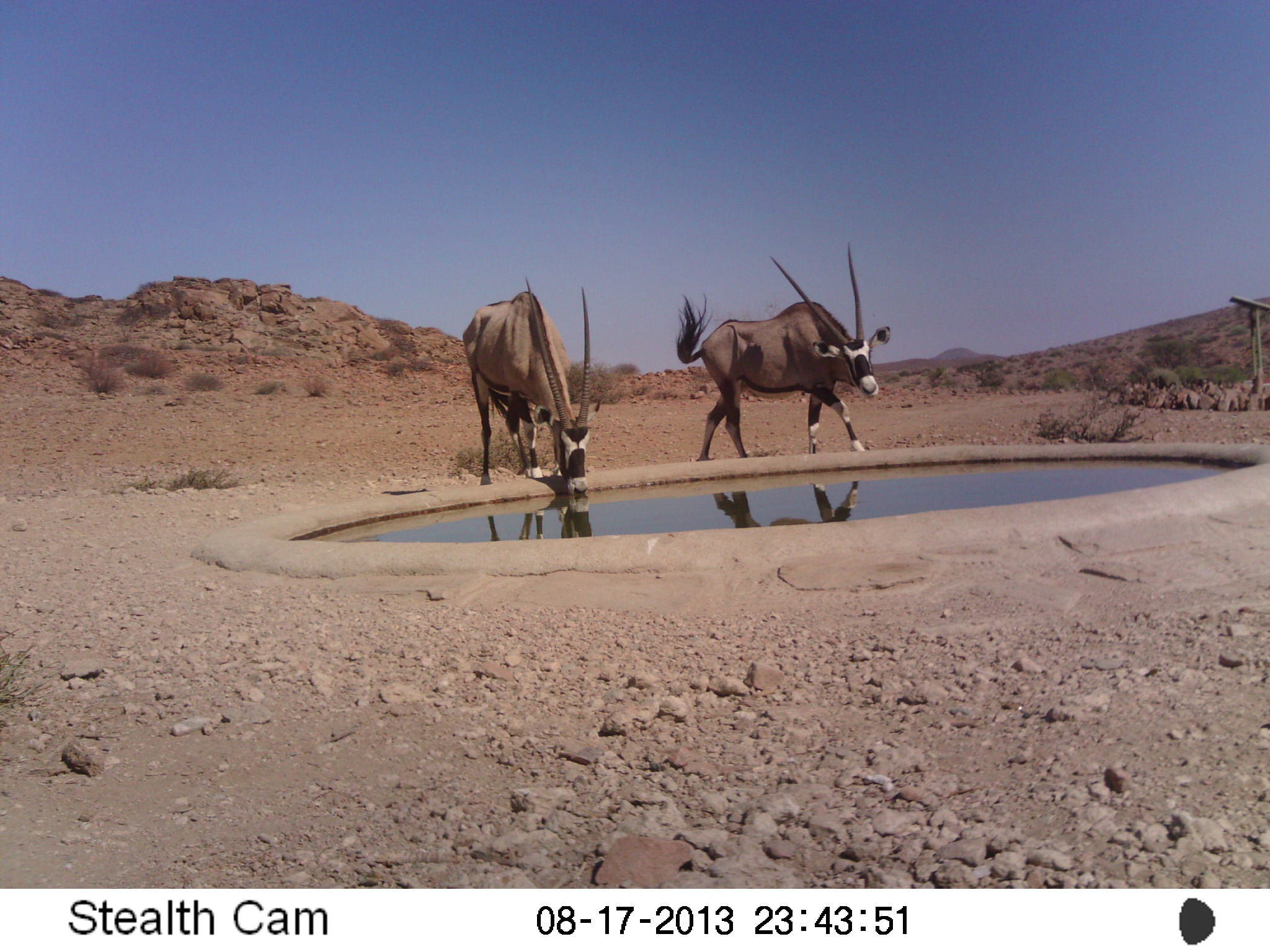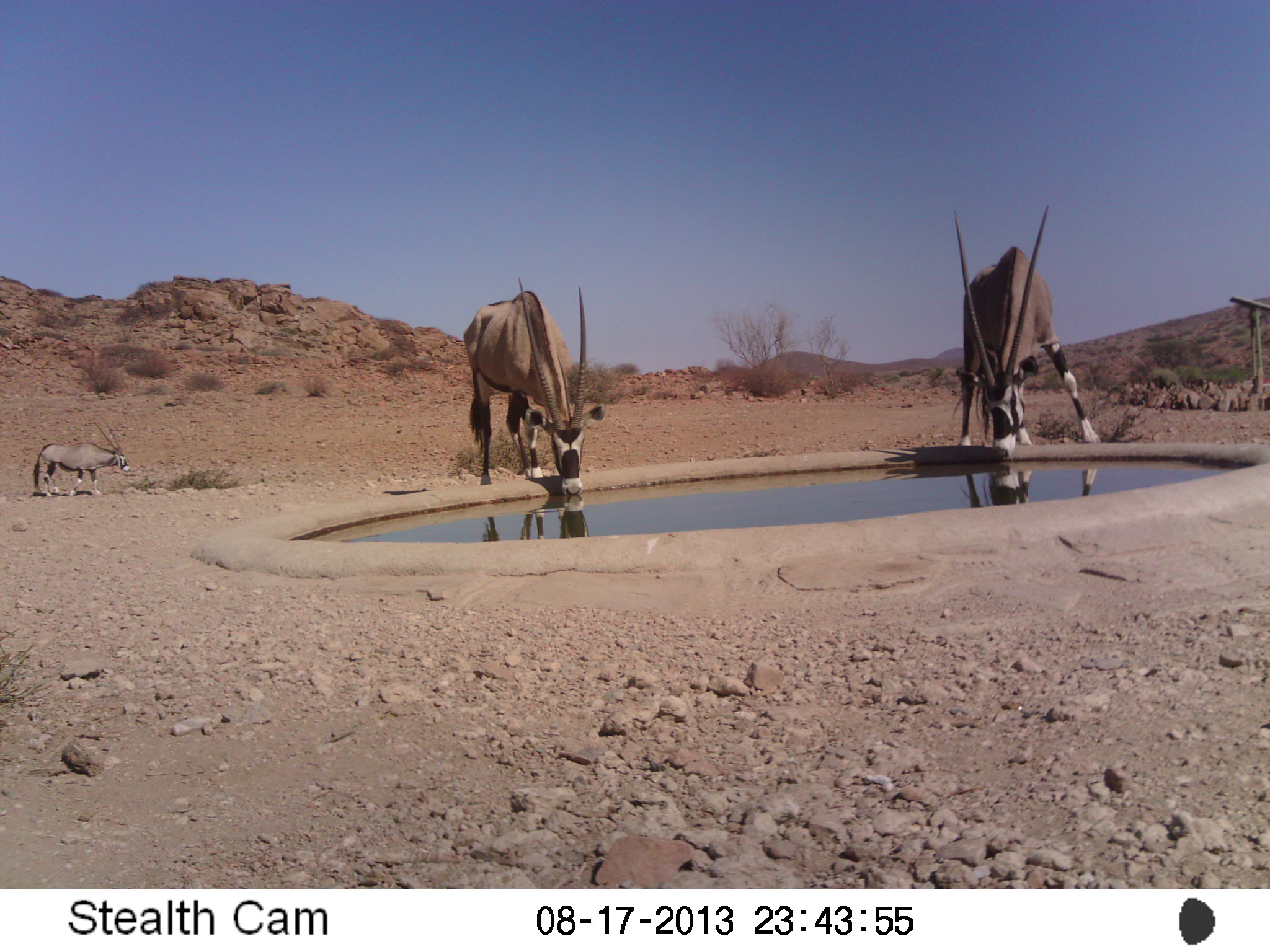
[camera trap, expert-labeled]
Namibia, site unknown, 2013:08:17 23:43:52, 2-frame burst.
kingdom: Animalia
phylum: Chordata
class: Mammalia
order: Artiodactyla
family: Bovidae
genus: Oryx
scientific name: Oryx gazella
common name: gemsbok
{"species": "Oryx gazella (gemsbok)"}